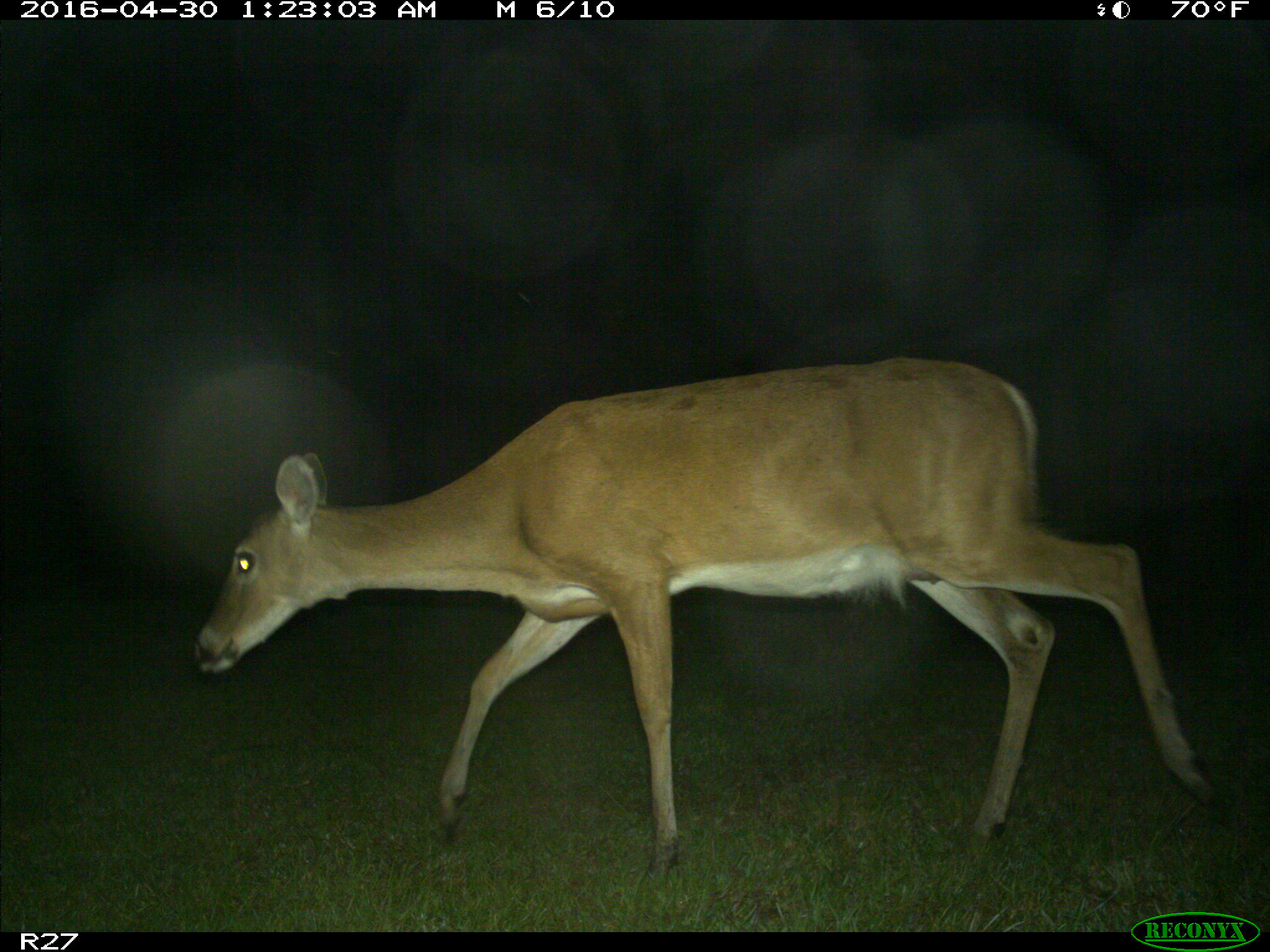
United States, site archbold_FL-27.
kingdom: Animalia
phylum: Chordata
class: Mammalia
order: Artiodactyla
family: Cervidae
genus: Odocoileus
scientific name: Odocoileus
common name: deer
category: unidentified deer